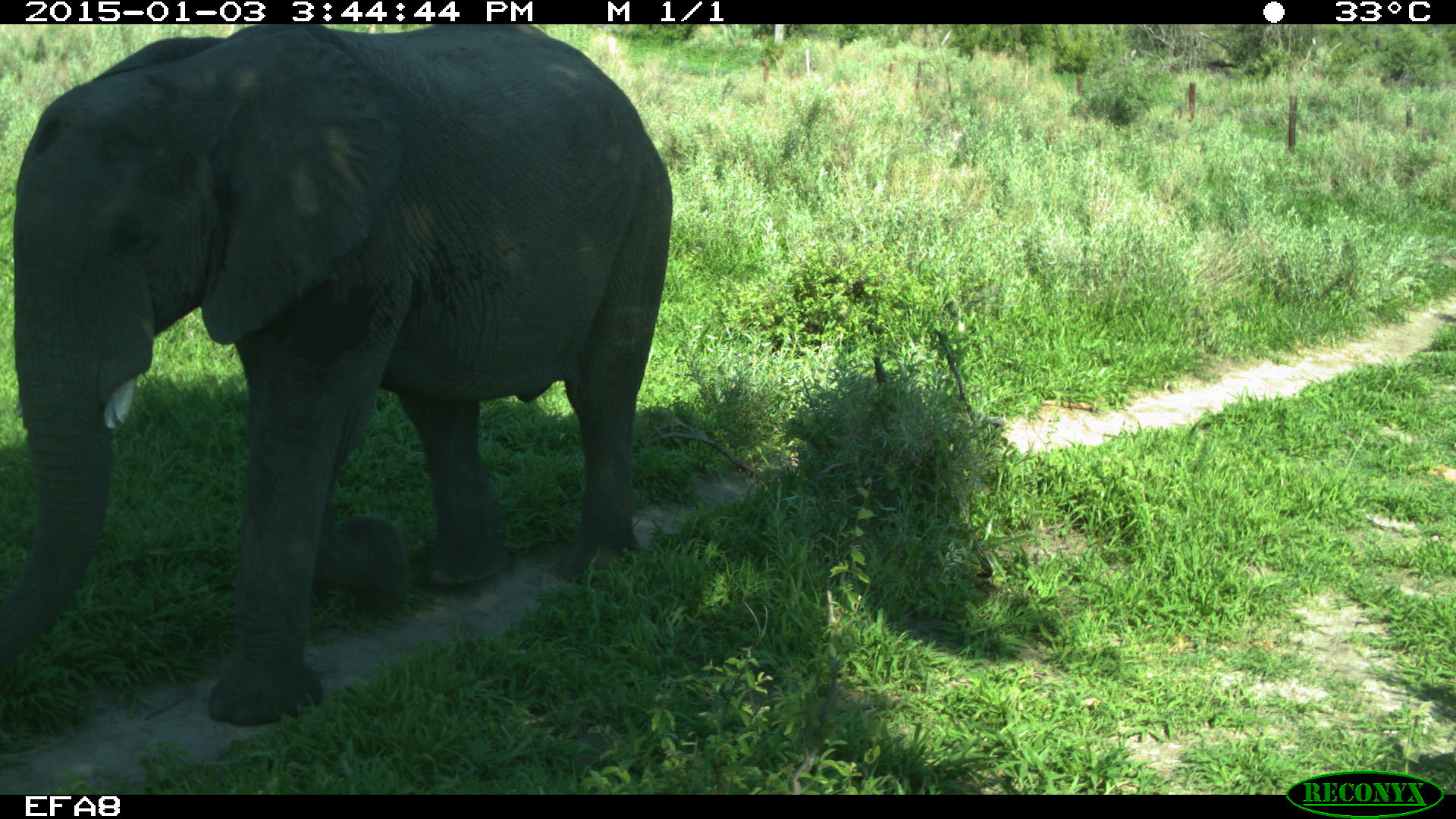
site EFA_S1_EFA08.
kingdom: Animalia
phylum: Chordata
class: Mammalia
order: Proboscidea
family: Elephantidae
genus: Loxodonta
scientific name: Loxodonta africana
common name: african bush elephant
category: elephant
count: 1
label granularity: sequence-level